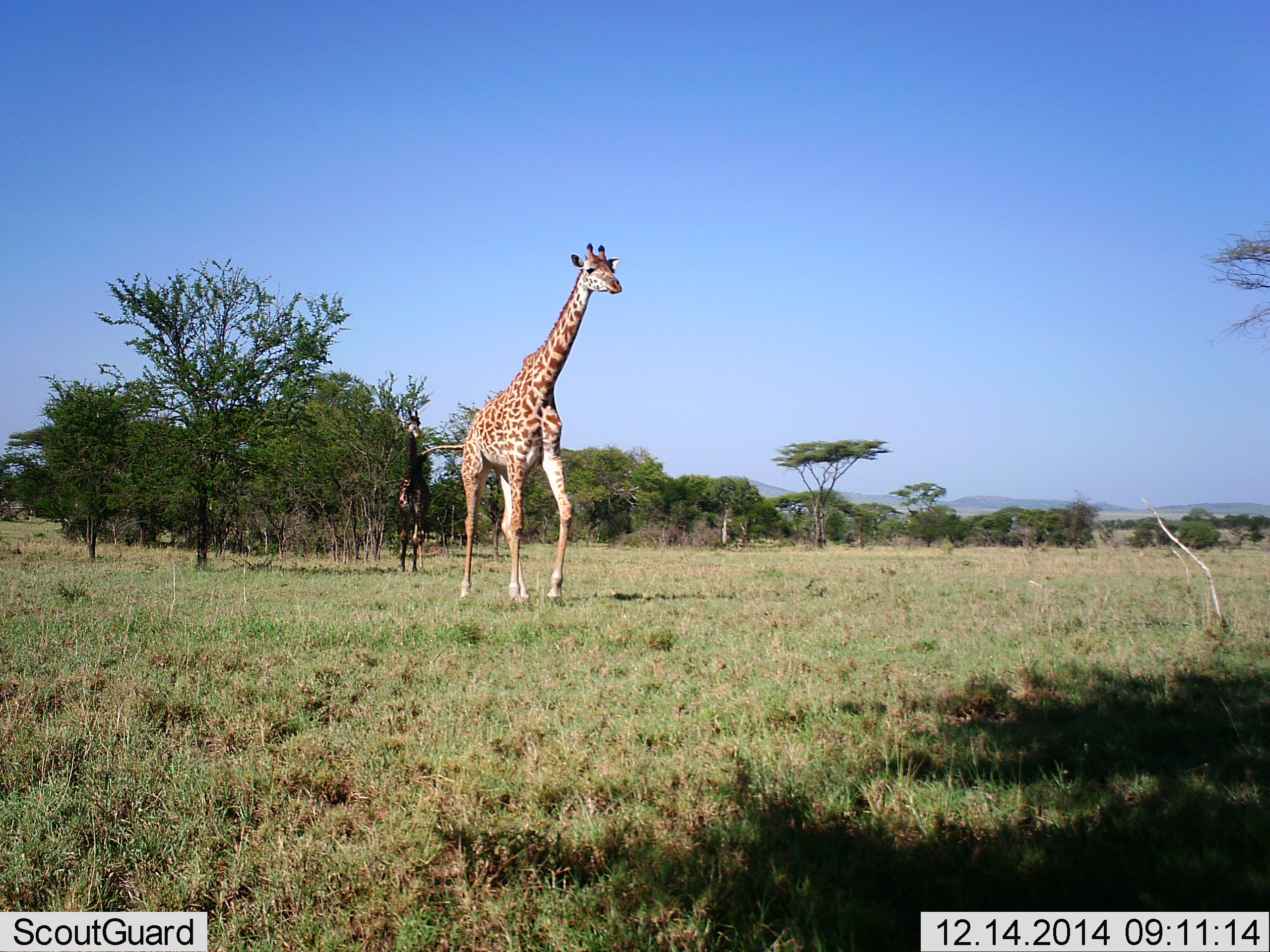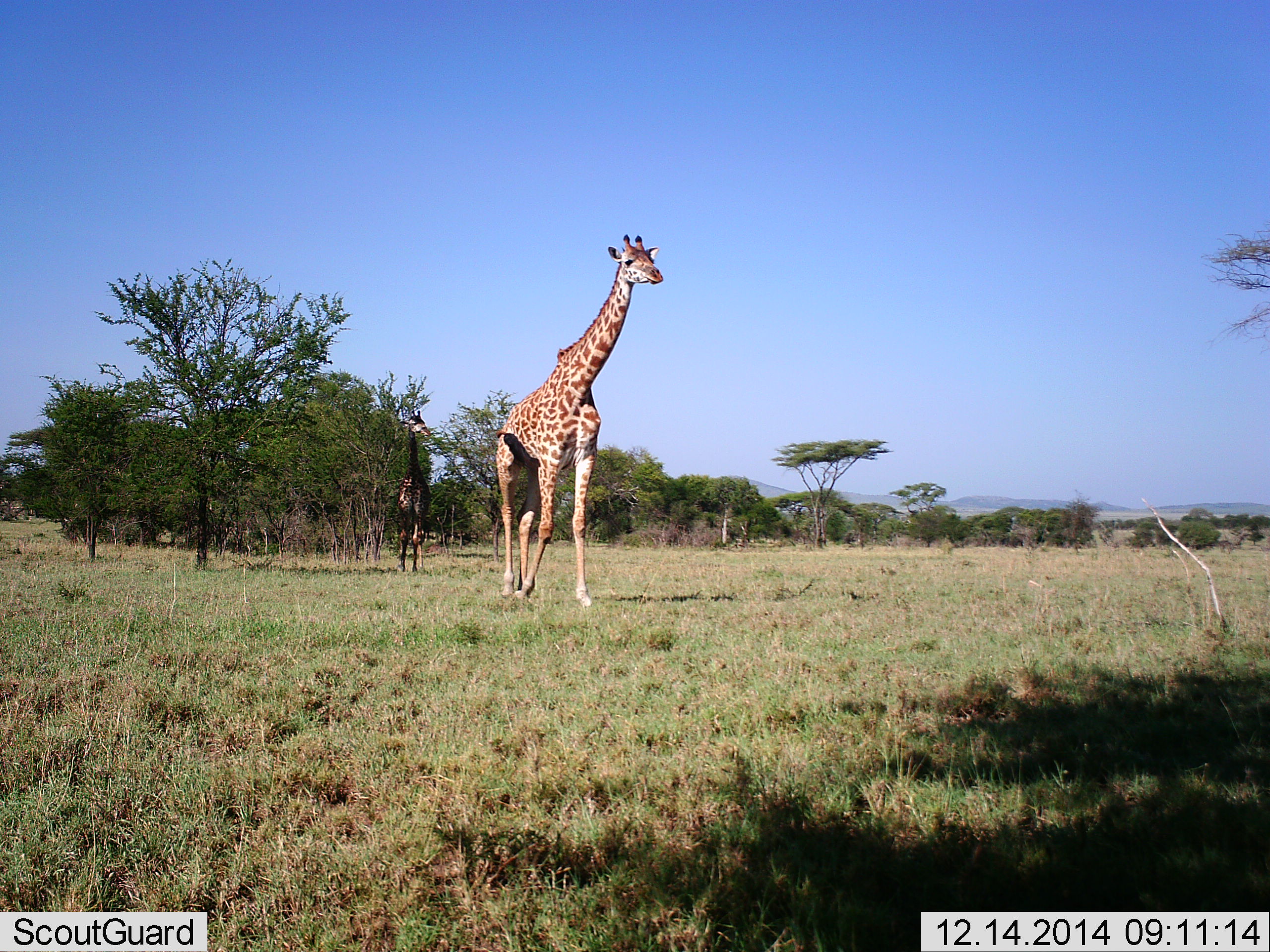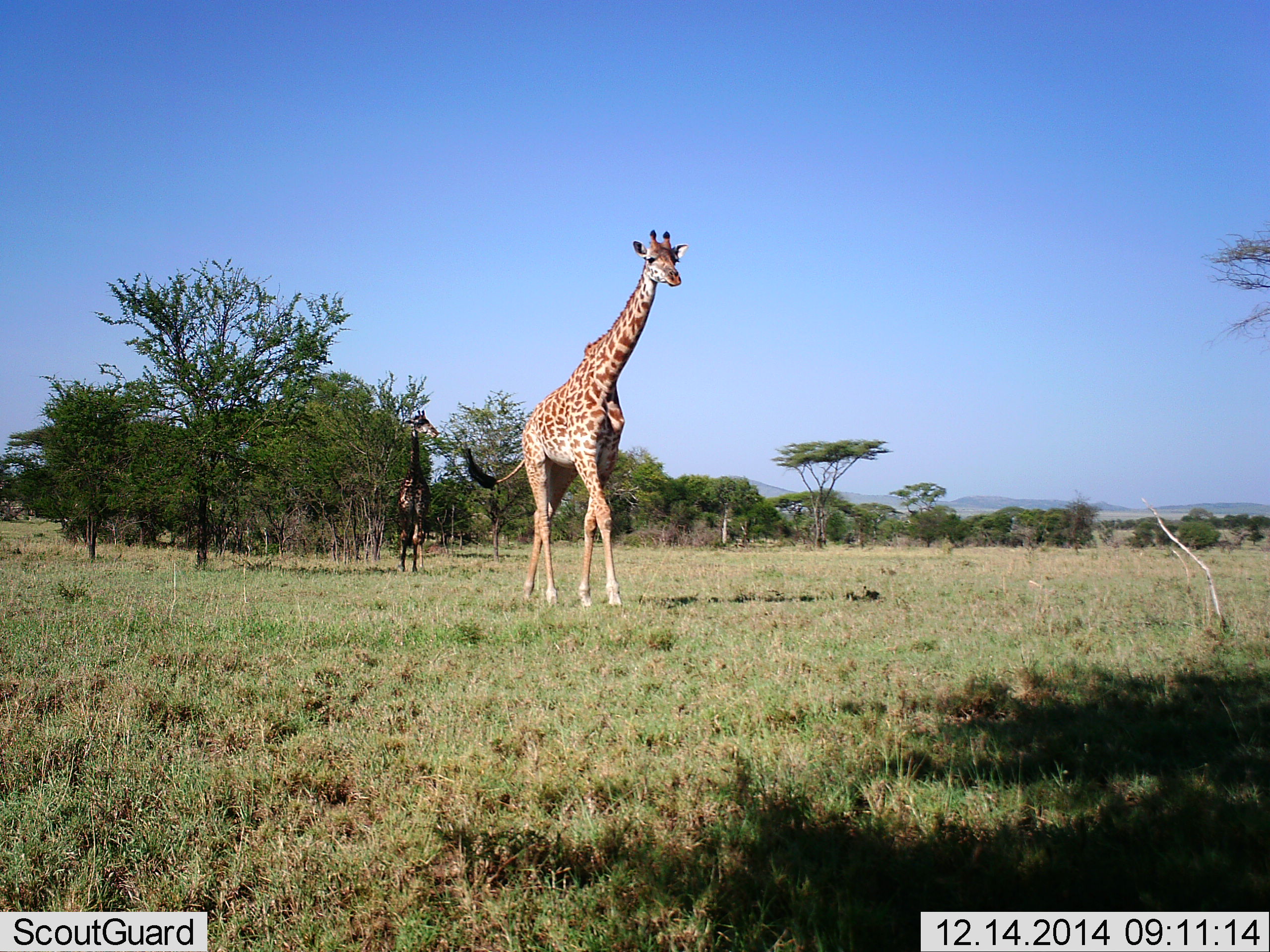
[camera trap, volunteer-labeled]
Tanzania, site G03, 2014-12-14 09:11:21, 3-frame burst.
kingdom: Animalia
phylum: Chordata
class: Mammalia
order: Artiodactyla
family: Giraffidae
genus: Giraffa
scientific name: Giraffa camelopardalis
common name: giraffe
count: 2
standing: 50%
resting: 0%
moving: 100%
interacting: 0%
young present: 10%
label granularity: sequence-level